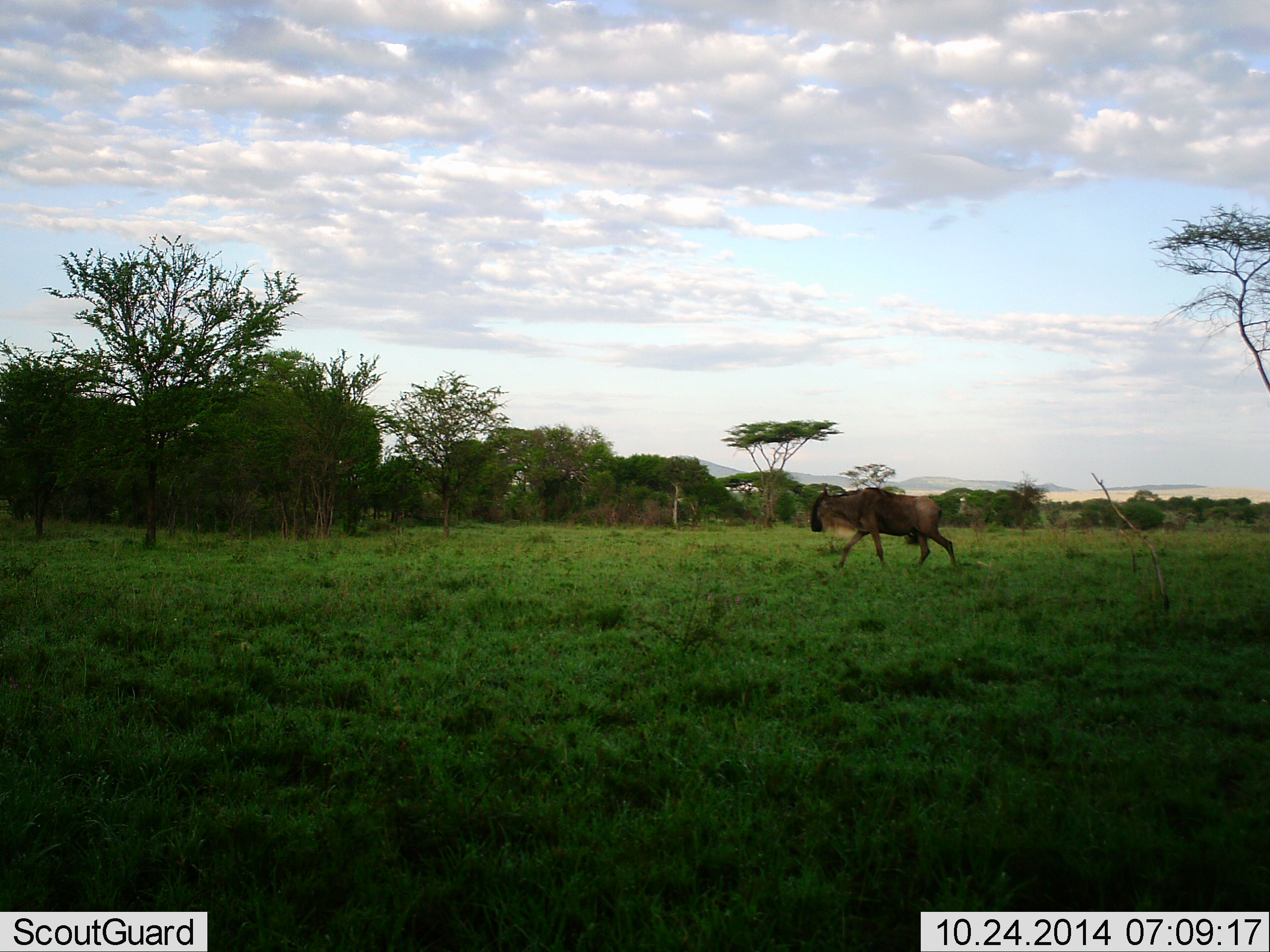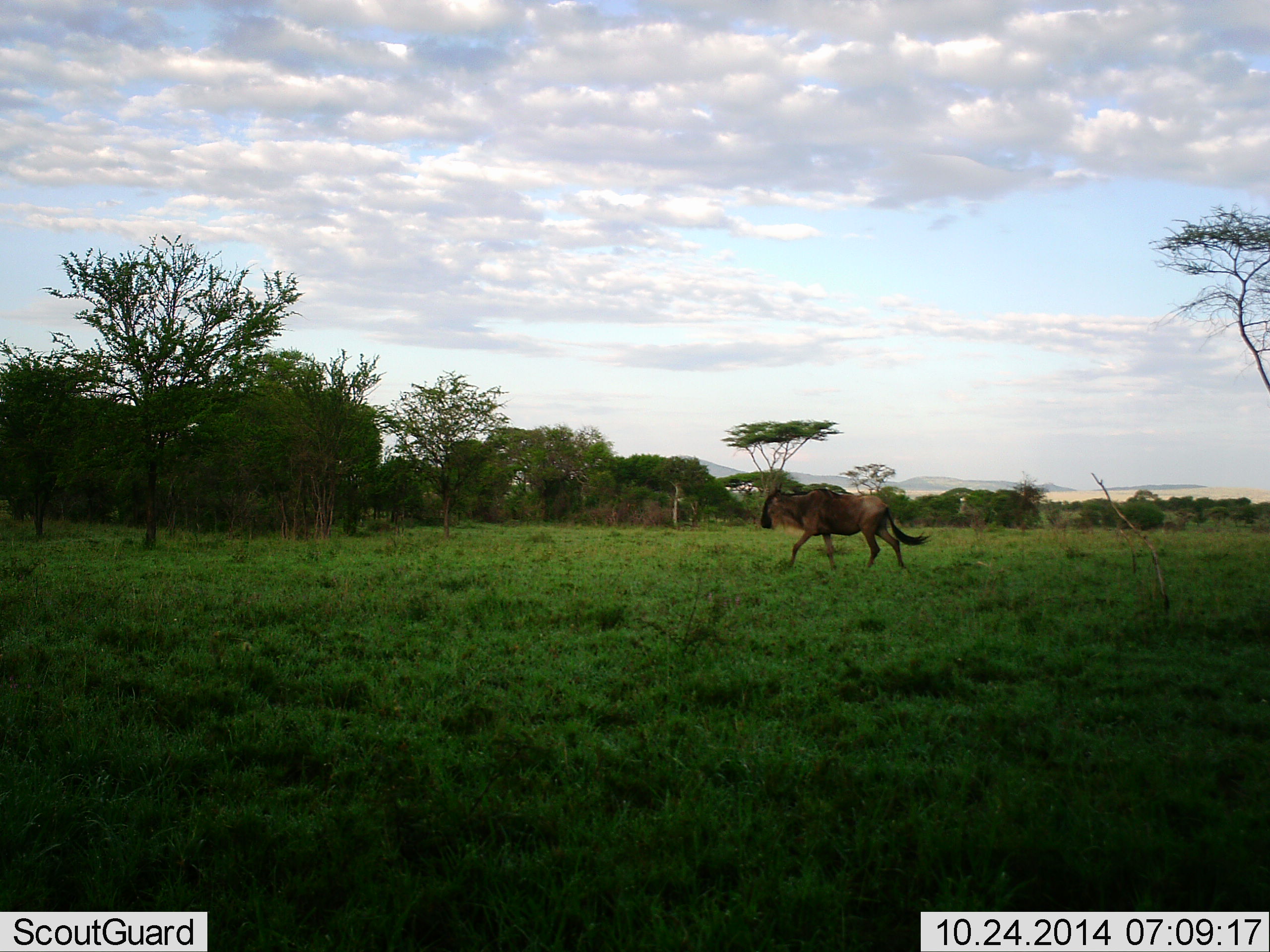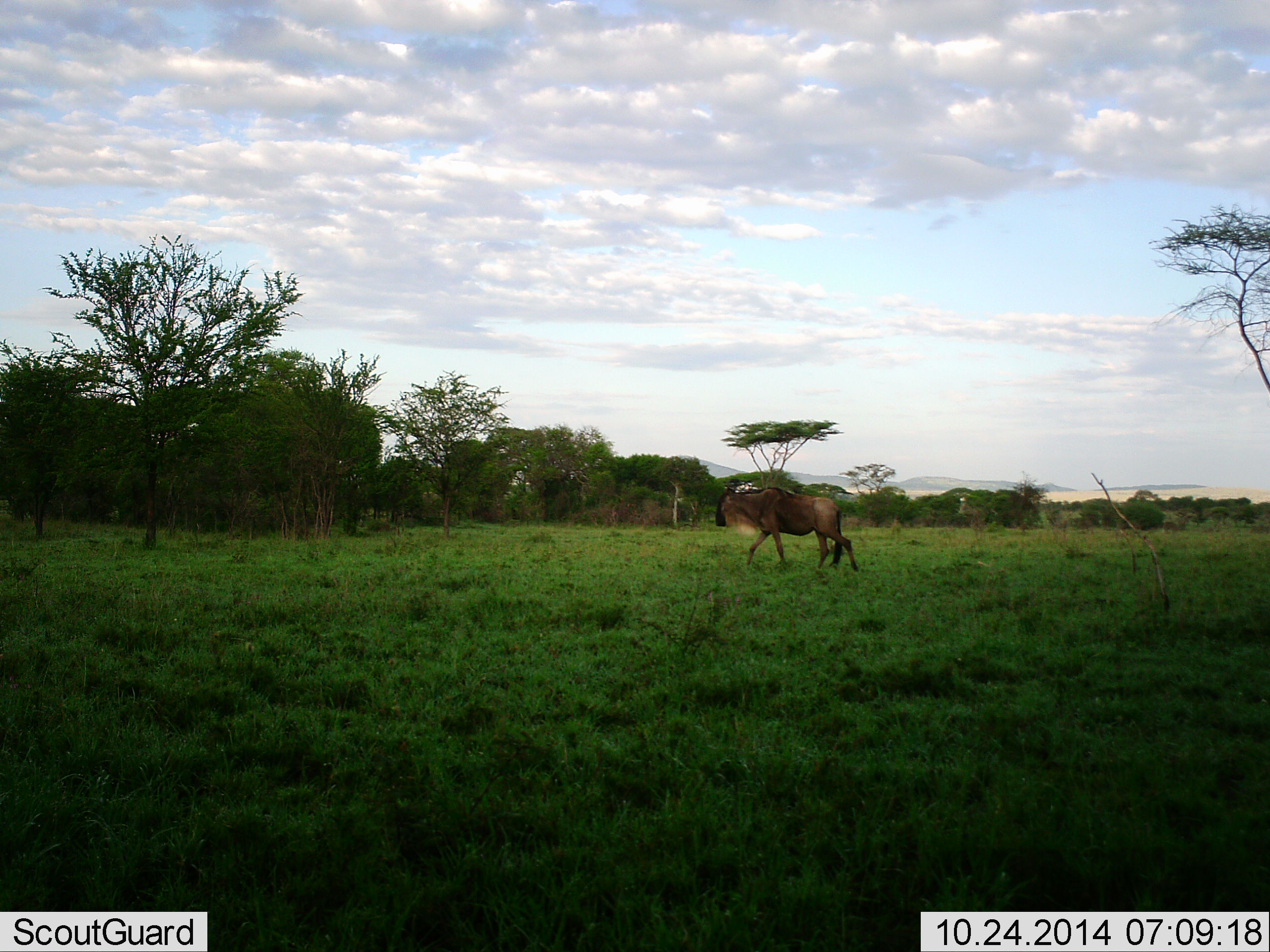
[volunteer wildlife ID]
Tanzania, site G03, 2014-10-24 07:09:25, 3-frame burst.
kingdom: Animalia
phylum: Chordata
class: Mammalia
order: Artiodactyla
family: Bovidae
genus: Connochaetes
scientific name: Connochaetes taurinus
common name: blue wildebeest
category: wildebeest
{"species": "wildebeest (blue wildebeest) (Connochaetes taurinus)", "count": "1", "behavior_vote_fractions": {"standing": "0%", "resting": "0%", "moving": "100%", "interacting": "0%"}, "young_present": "0%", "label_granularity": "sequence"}